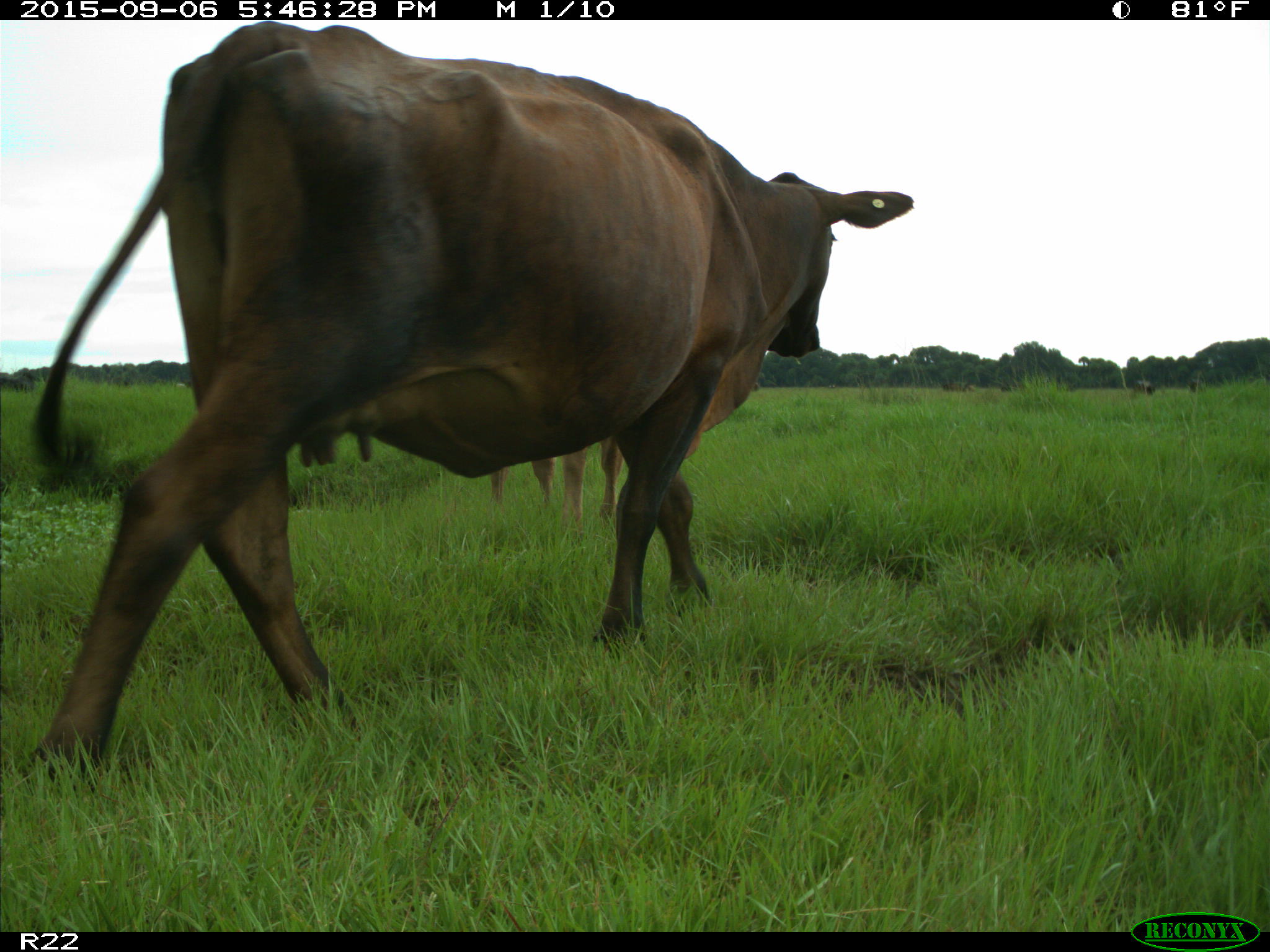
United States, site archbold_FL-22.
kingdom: Animalia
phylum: Chordata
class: Mammalia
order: Artiodactyla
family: Bovidae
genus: Bos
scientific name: Bos taurus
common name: domestic cow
Bos taurus (domestic cow).